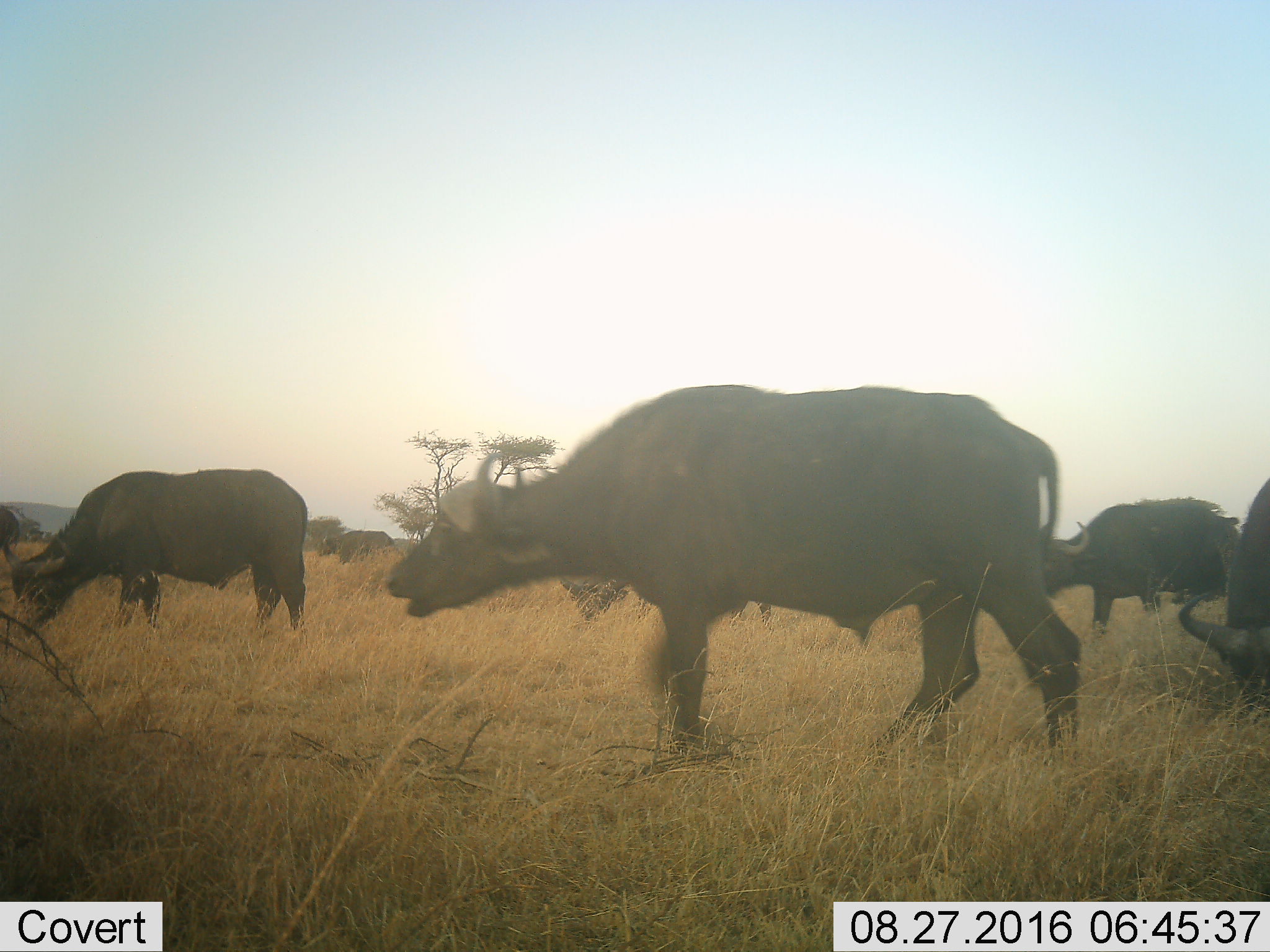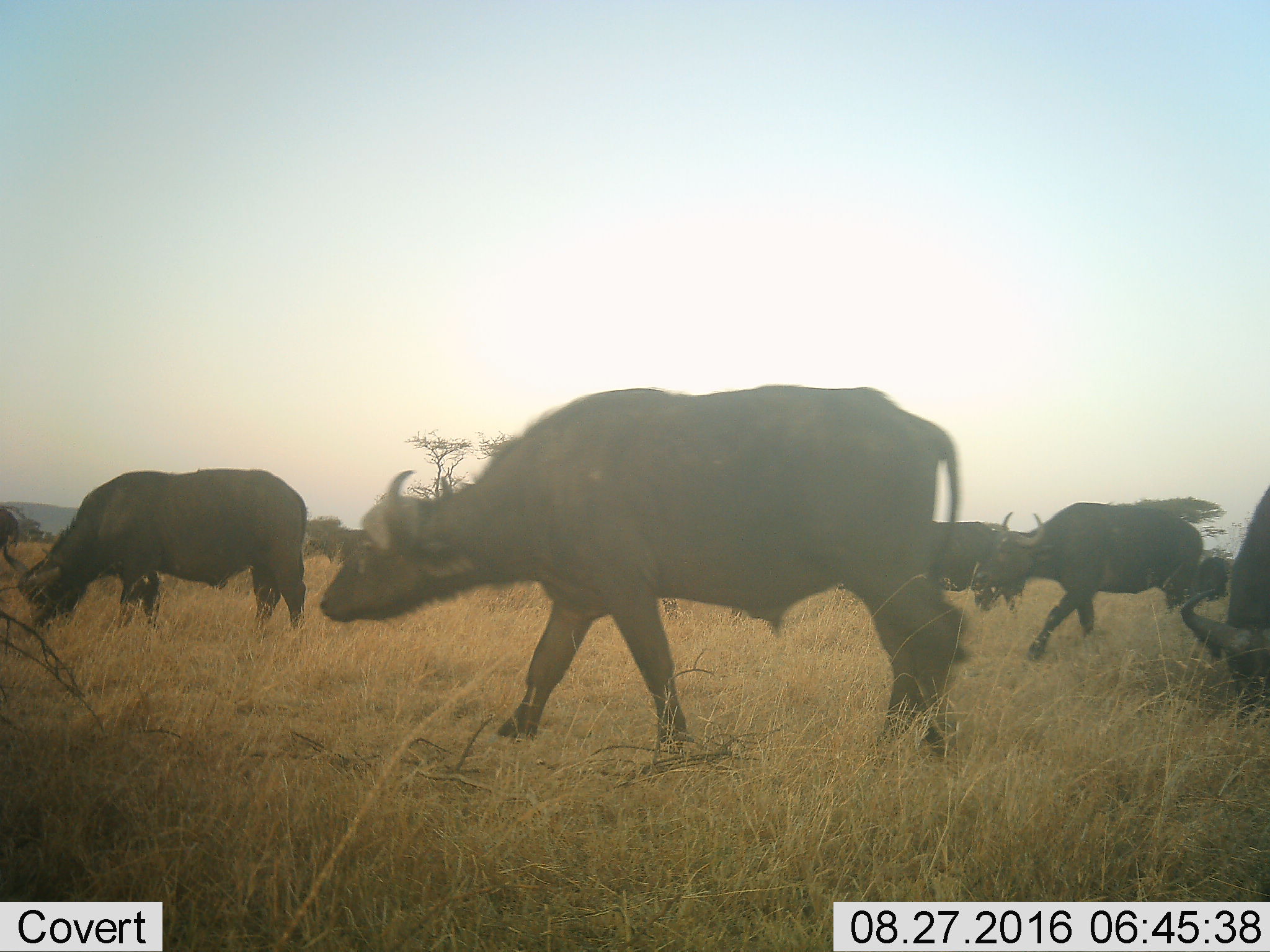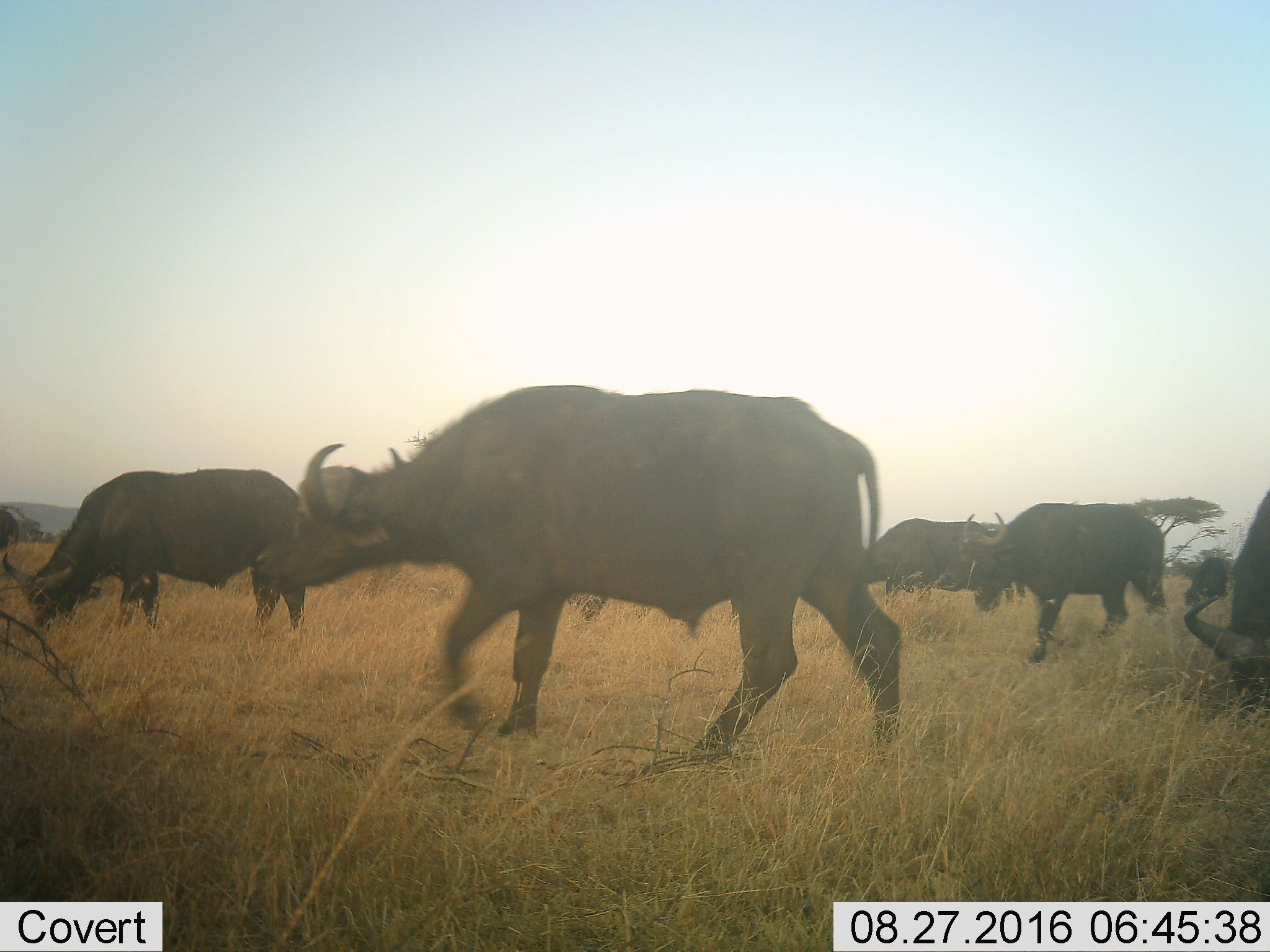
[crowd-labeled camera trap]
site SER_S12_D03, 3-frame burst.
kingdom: Animalia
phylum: Chordata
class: Mammalia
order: Artiodactyla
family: Bovidae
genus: Syncerus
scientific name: Syncerus caffer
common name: african buffalo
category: buffalo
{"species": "buffalo (african buffalo) (Syncerus caffer)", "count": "8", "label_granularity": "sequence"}